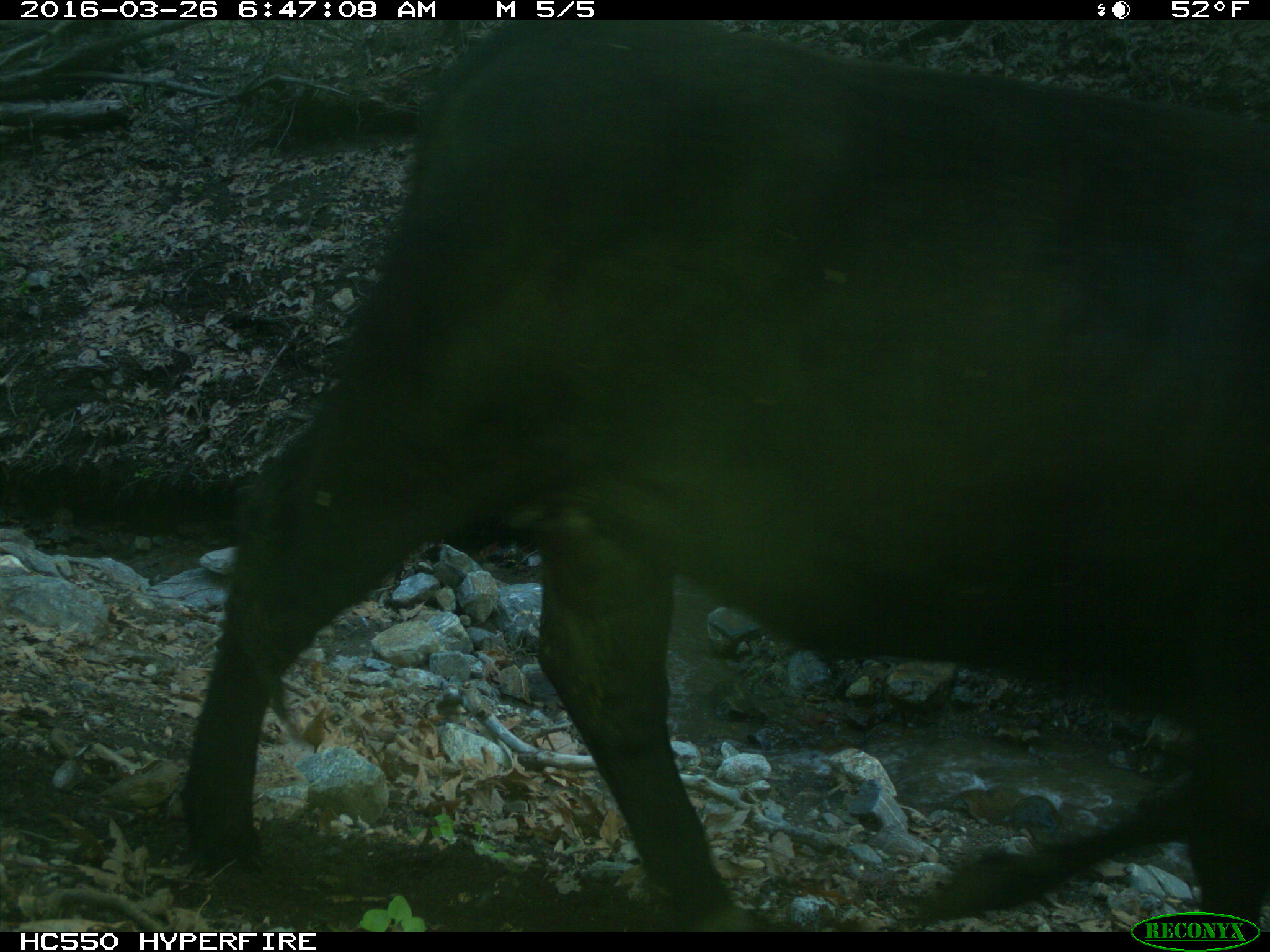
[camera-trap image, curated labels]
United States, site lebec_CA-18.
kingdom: Animalia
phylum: Chordata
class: Mammalia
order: Artiodactyla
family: Bovidae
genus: Bos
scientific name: Bos taurus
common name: domestic cow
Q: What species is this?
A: Bos taurus (domestic cow).